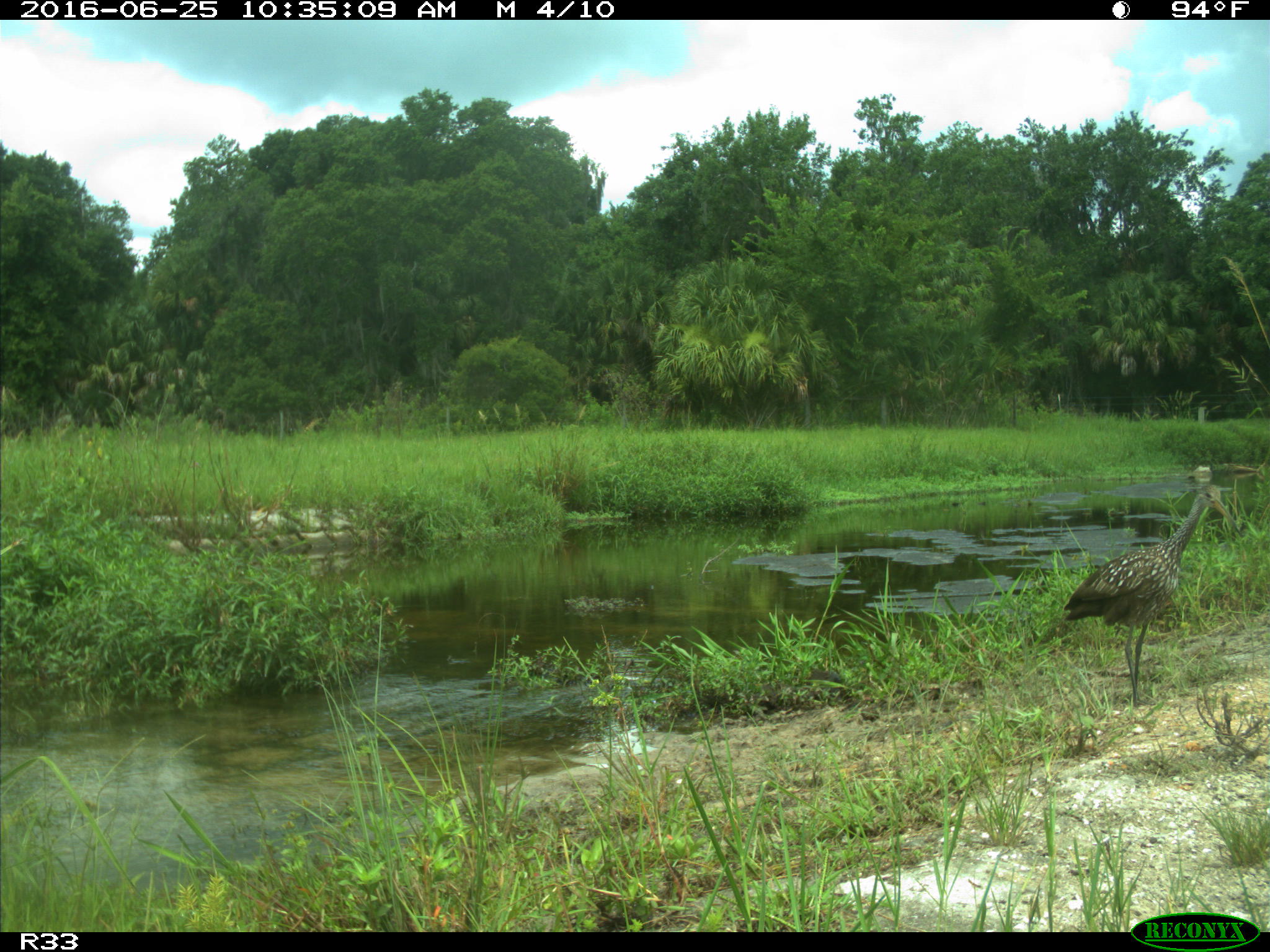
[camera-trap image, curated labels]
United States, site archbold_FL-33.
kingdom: Animalia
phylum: Chordata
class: Aves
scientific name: Aves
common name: birds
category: unidentified bird